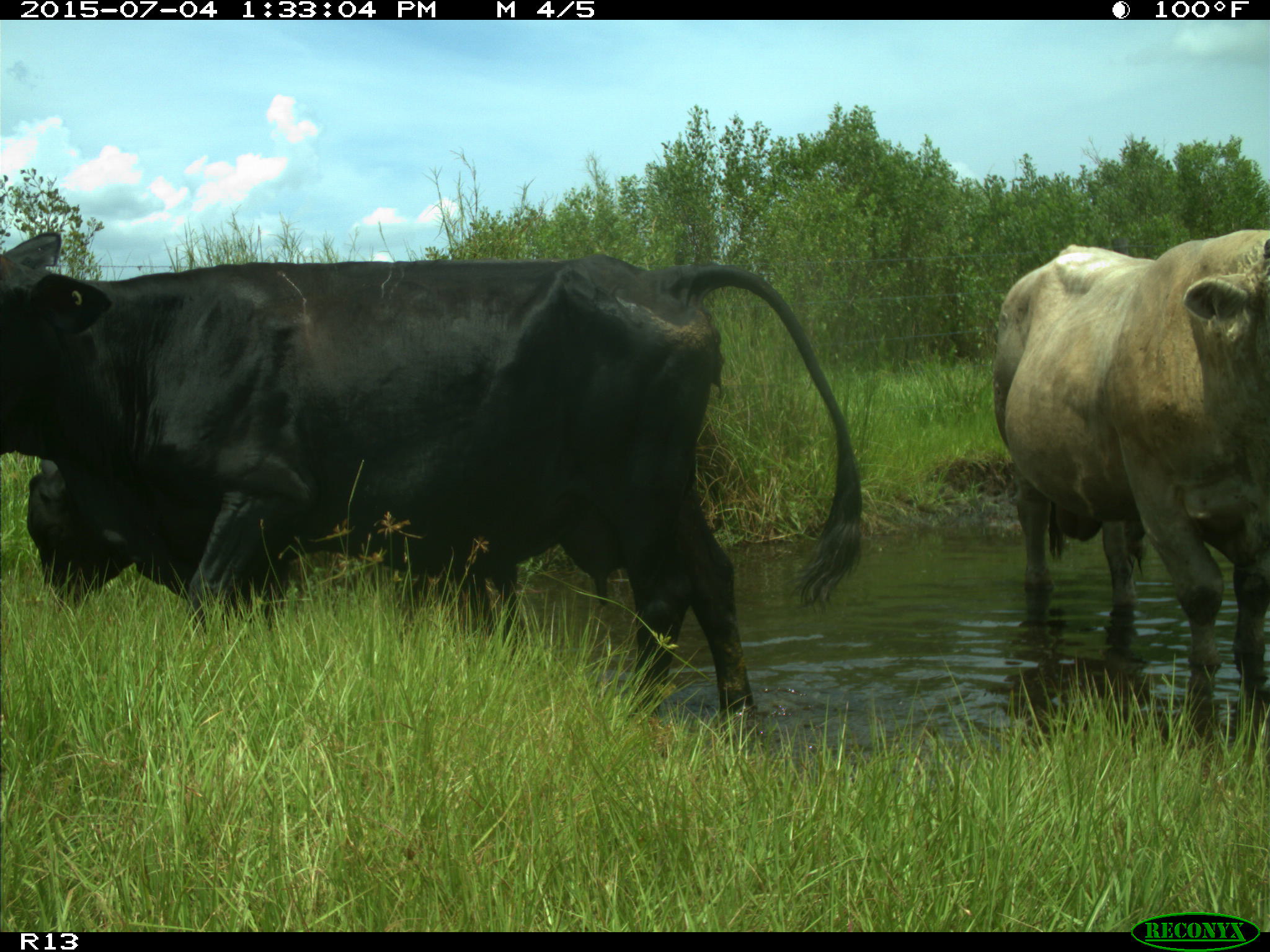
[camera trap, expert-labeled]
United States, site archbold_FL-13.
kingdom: Animalia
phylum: Chordata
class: Mammalia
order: Artiodactyla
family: Bovidae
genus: Bos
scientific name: Bos taurus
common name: domestic cow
Bos taurus (domestic cow).